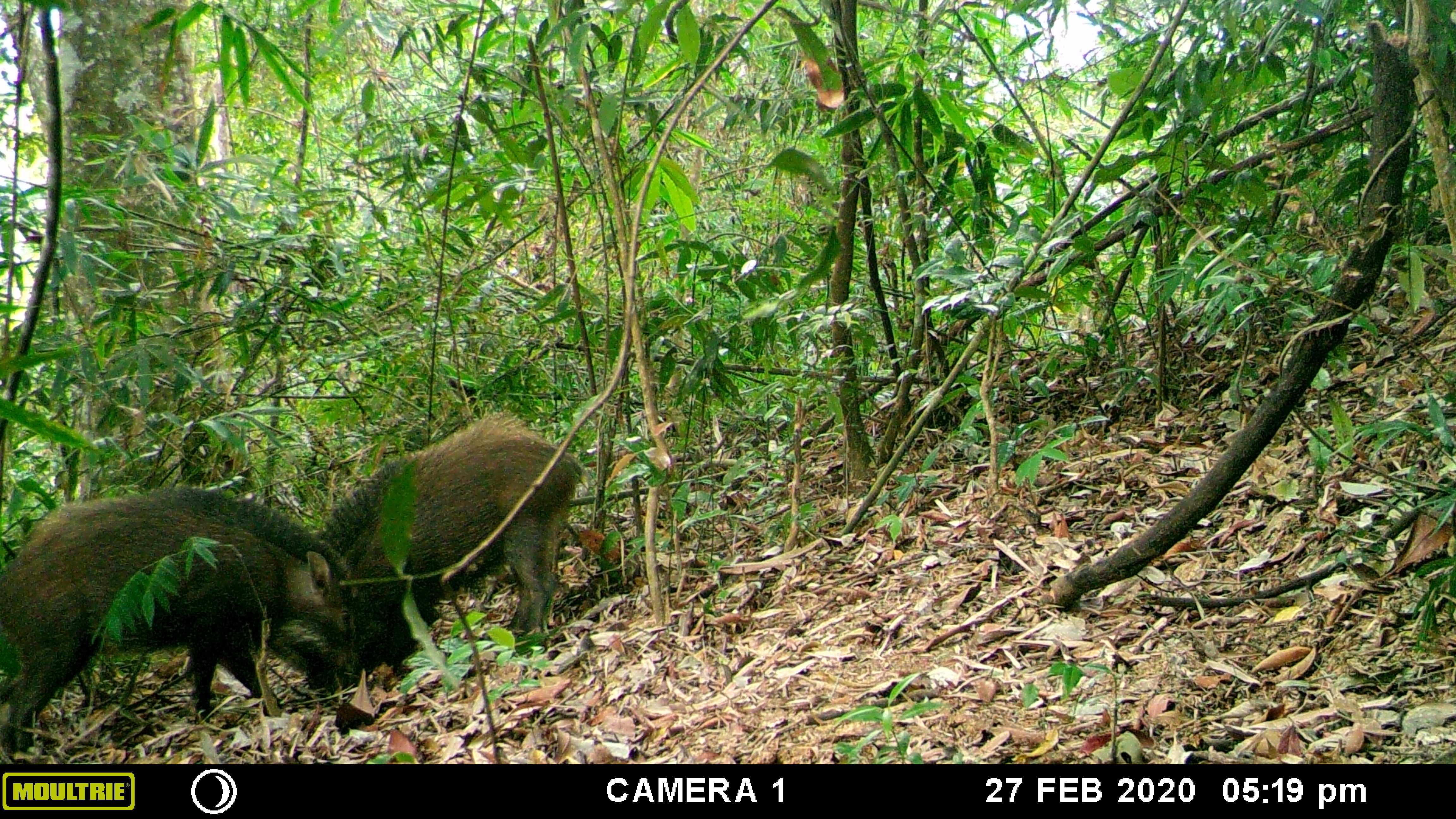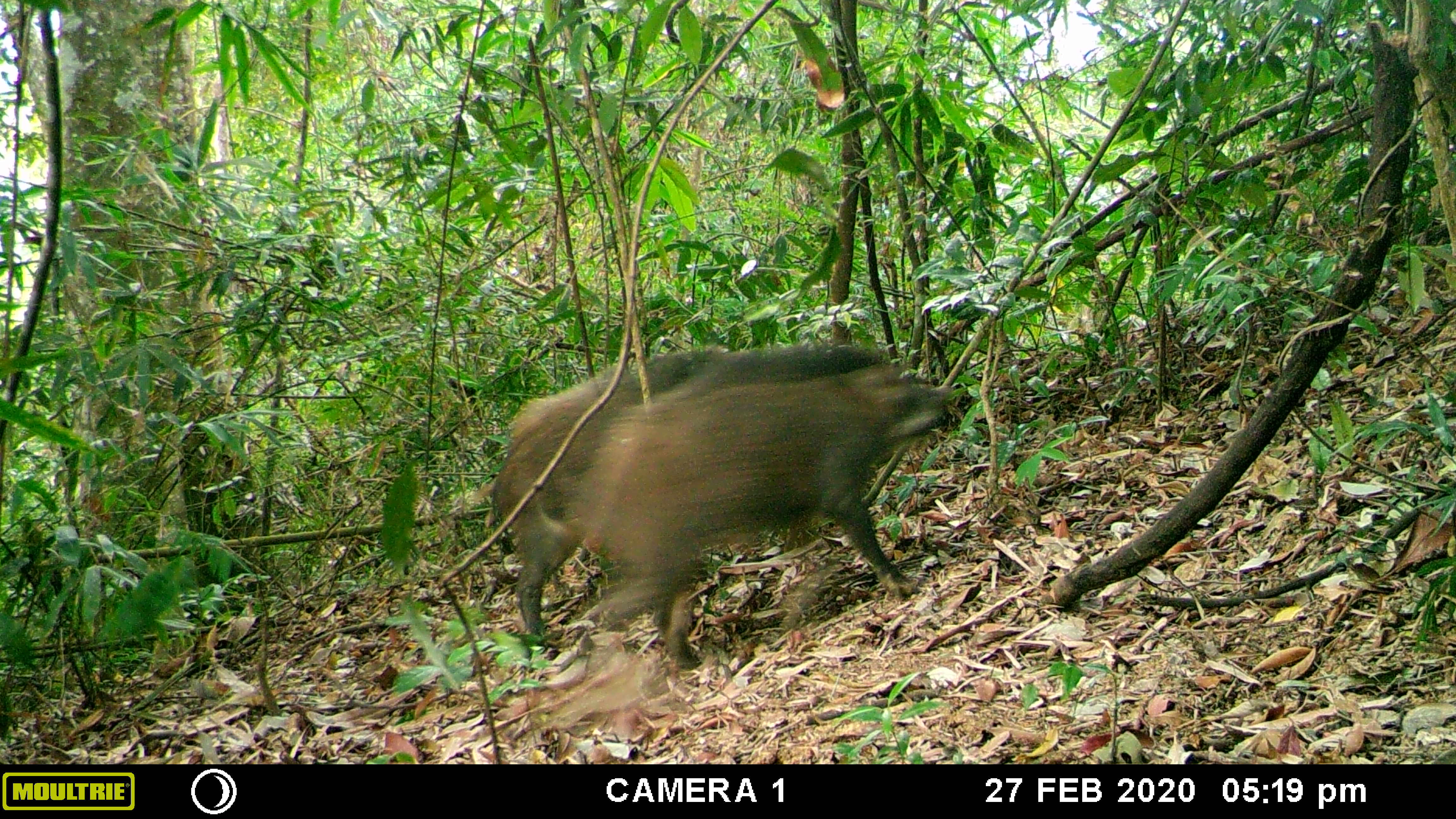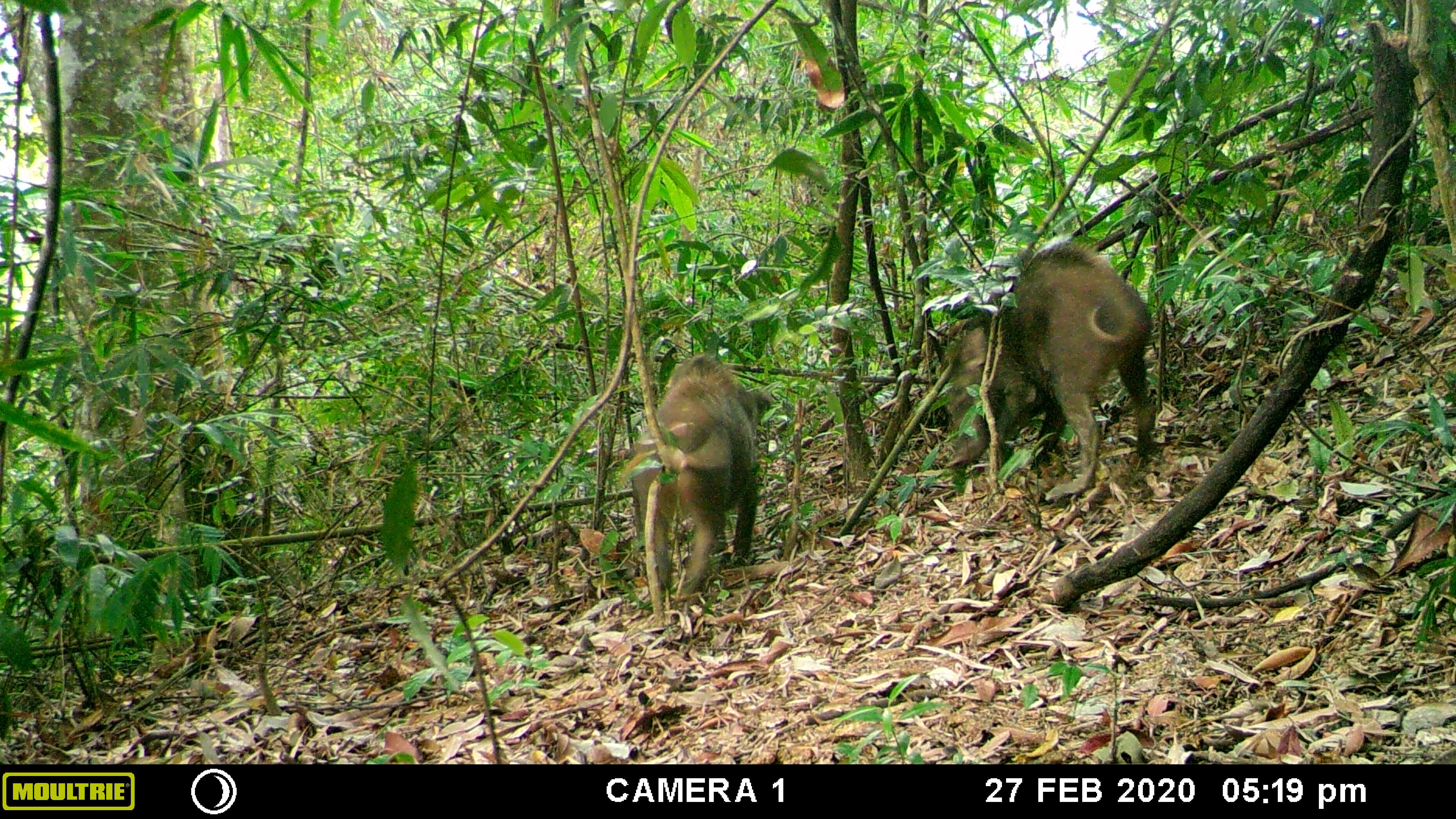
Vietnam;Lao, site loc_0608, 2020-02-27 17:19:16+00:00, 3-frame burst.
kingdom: Animalia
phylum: Chordata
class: Mammalia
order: Artiodactyla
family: Suidae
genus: Sus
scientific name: Sus scrofa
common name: eurasian wild pig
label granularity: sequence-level